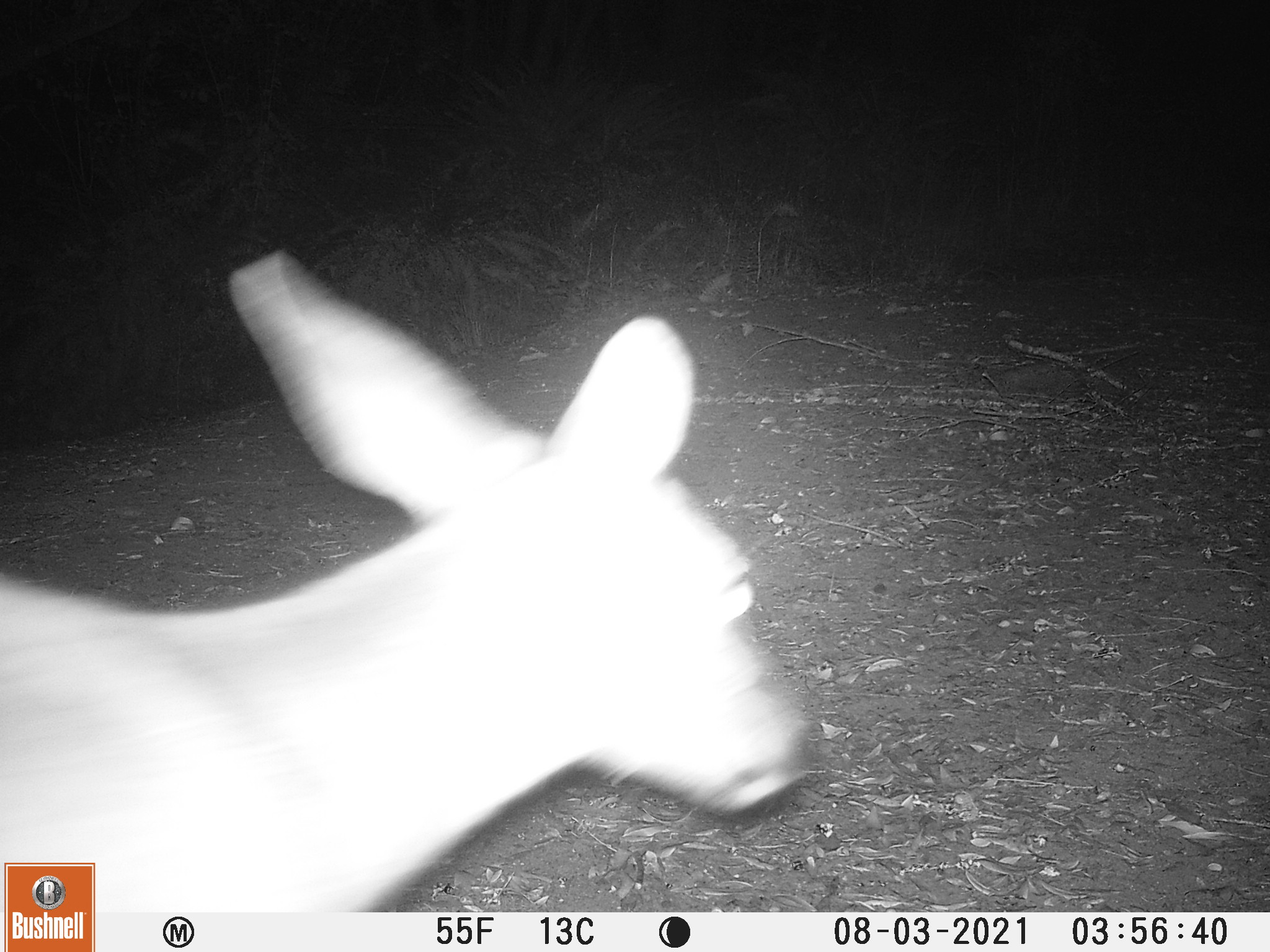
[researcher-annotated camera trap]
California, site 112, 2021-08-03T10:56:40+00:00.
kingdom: Animalia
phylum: Chordata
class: Mammalia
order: Artiodactyla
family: Cervidae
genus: Odocoileus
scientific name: Odocoileus hemionus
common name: mule deer